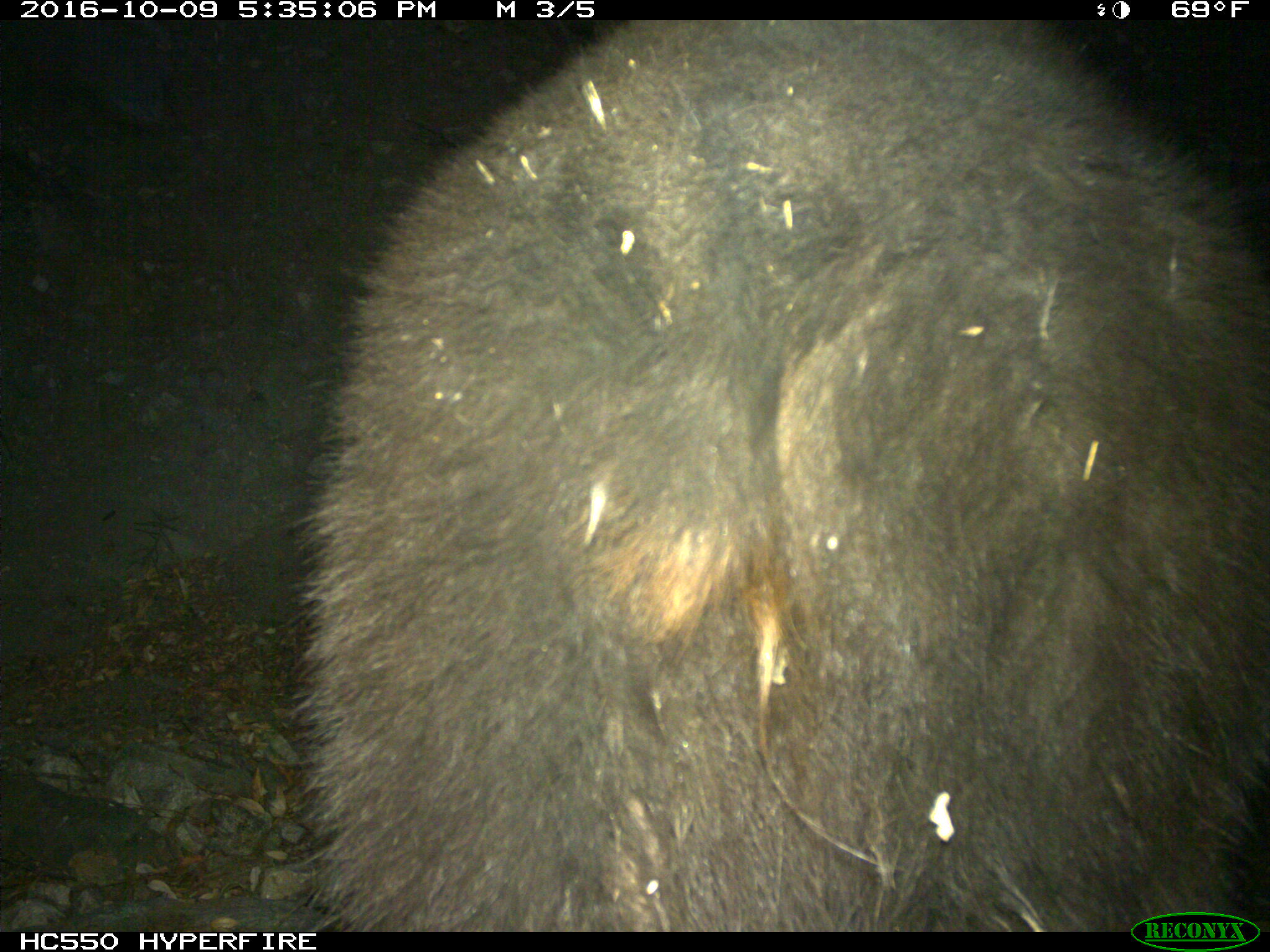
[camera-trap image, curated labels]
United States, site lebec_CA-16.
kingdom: Animalia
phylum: Chordata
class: Mammalia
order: Carnivora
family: Ursidae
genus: Ursus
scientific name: Ursus americanus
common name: american black bear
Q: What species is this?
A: Ursus americanus (american black bear).